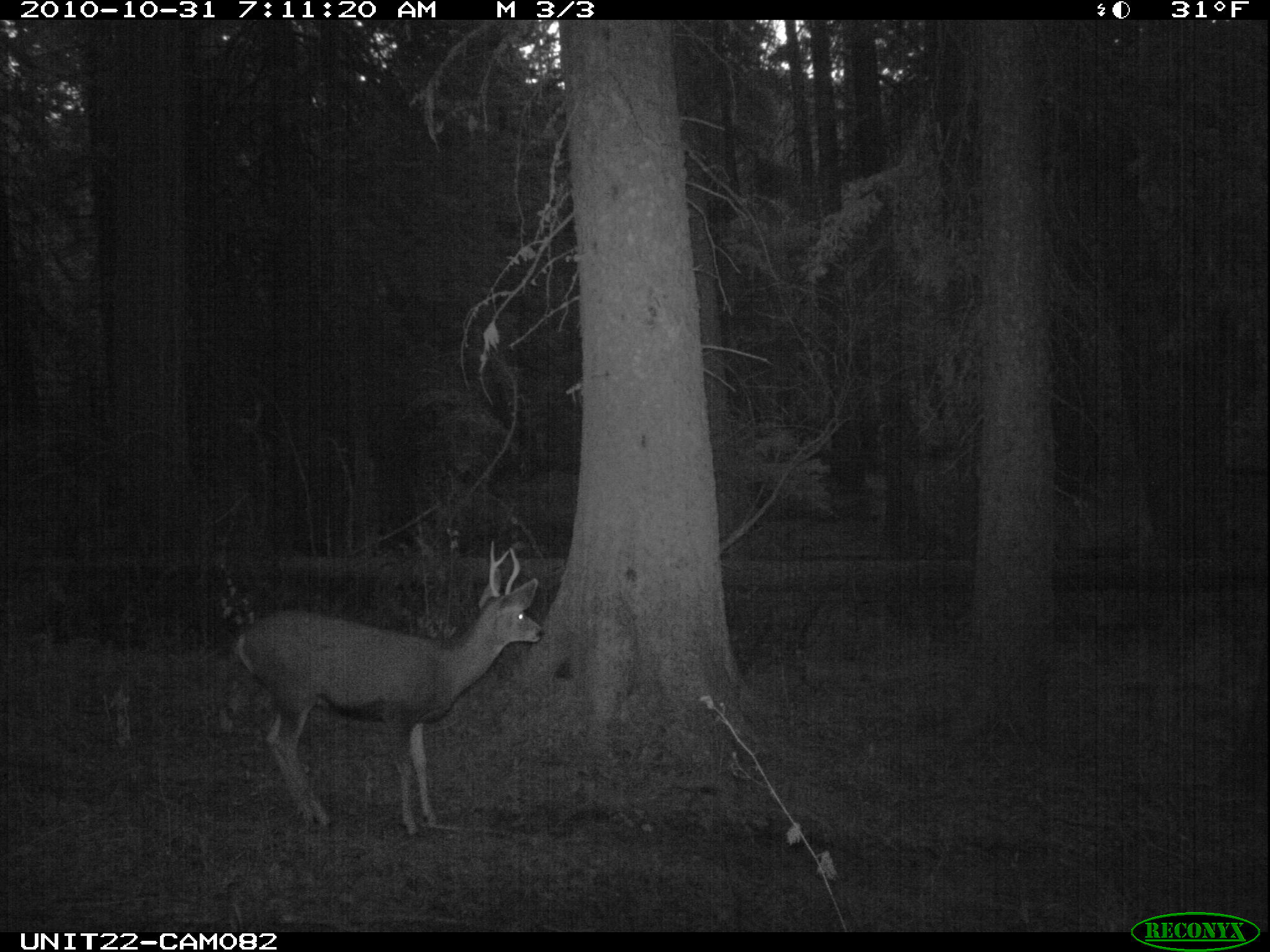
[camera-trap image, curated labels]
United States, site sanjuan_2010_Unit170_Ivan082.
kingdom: Animalia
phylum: Chordata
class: Mammalia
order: Artiodactyla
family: Cervidae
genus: Odocoileus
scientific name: Odocoileus hemionus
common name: mule deer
Odocoileus hemionus (mule deer).